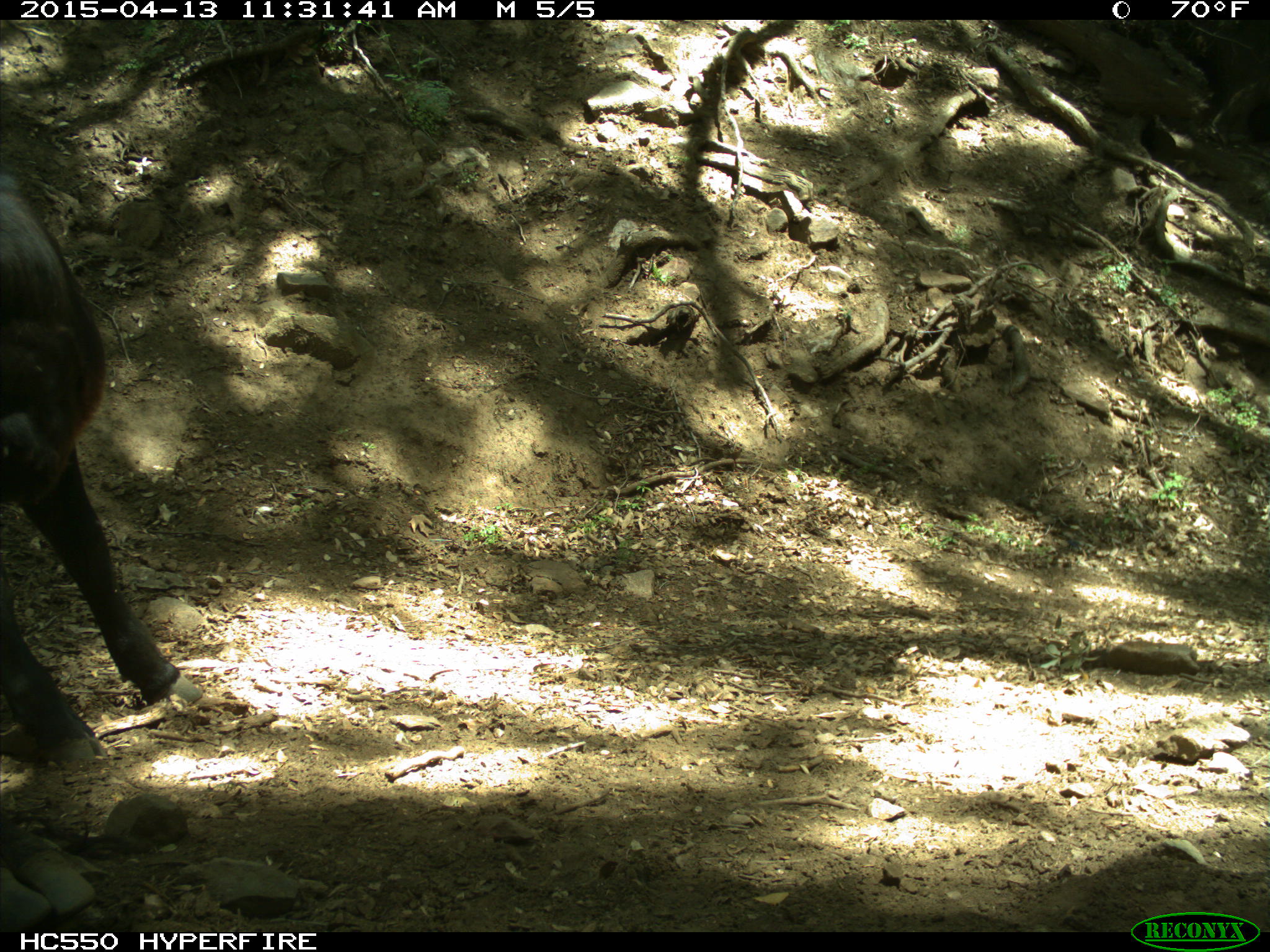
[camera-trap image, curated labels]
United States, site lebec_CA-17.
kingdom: Animalia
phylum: Chordata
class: Mammalia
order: Artiodactyla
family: Bovidae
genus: Bos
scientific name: Bos taurus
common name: domestic cow